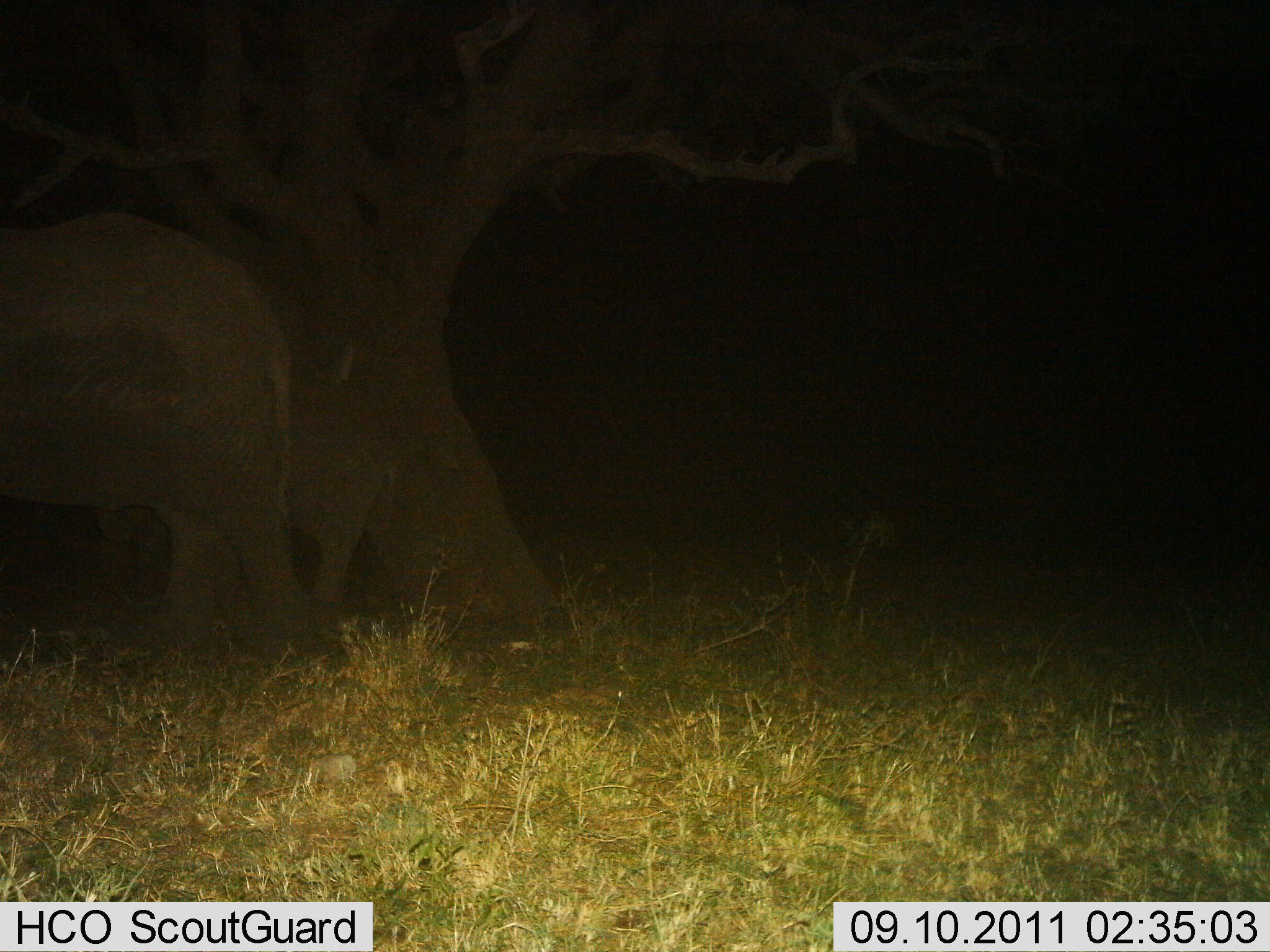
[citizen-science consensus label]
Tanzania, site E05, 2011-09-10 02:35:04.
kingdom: Animalia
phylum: Chordata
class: Mammalia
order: Proboscidea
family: Elephantidae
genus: Loxodonta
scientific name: Loxodonta africana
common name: african bush elephant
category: elephant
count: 2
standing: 85%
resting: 0%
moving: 15%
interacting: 0%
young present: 46%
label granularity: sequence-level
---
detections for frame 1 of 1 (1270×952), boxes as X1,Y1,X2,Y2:
animal: 0,208,326,660; 259,384,481,640